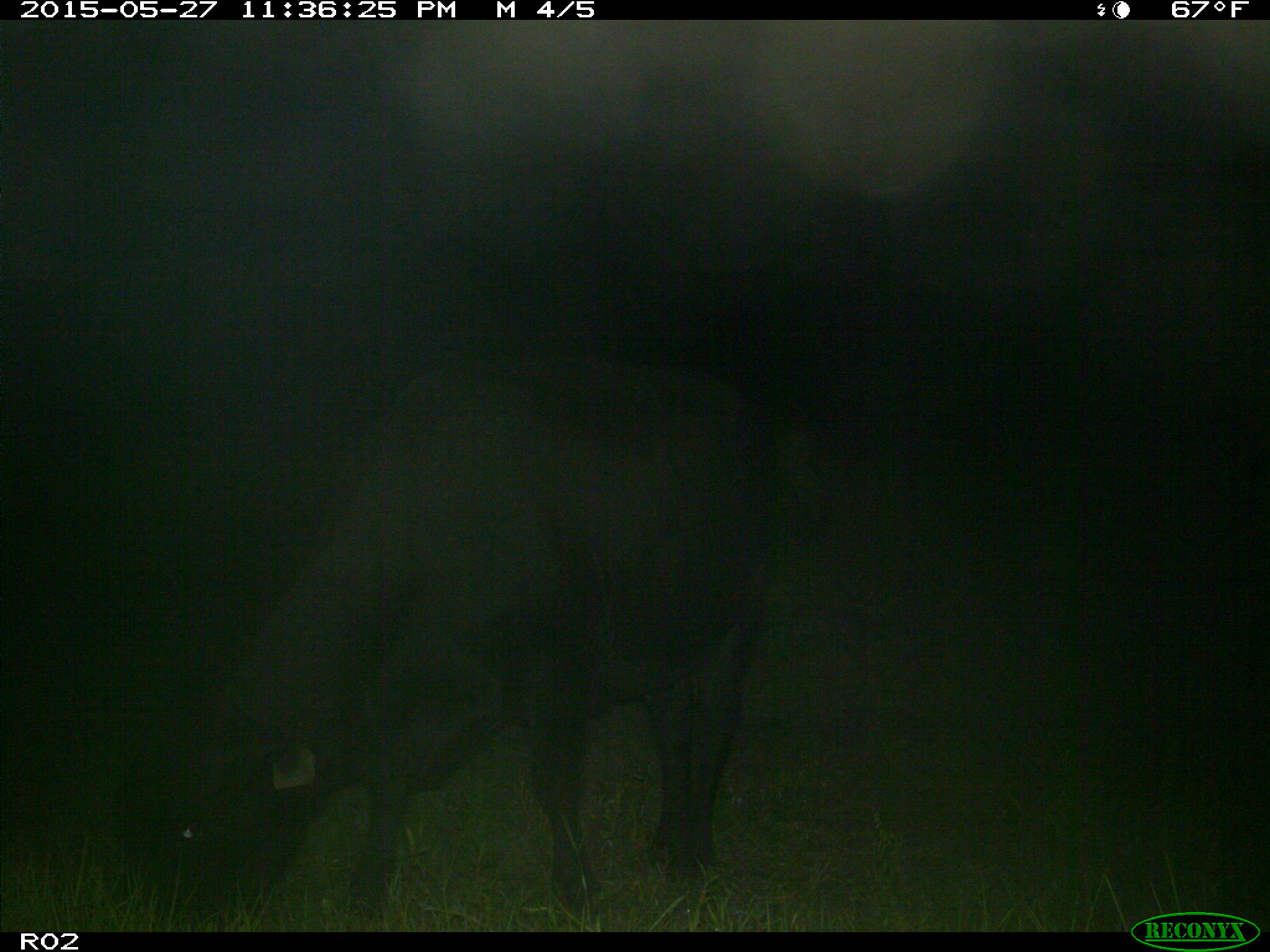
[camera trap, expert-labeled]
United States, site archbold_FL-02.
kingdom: Animalia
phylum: Chordata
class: Mammalia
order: Artiodactyla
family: Bovidae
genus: Bos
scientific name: Bos taurus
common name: domestic cow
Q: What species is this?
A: Bos taurus (domestic cow).